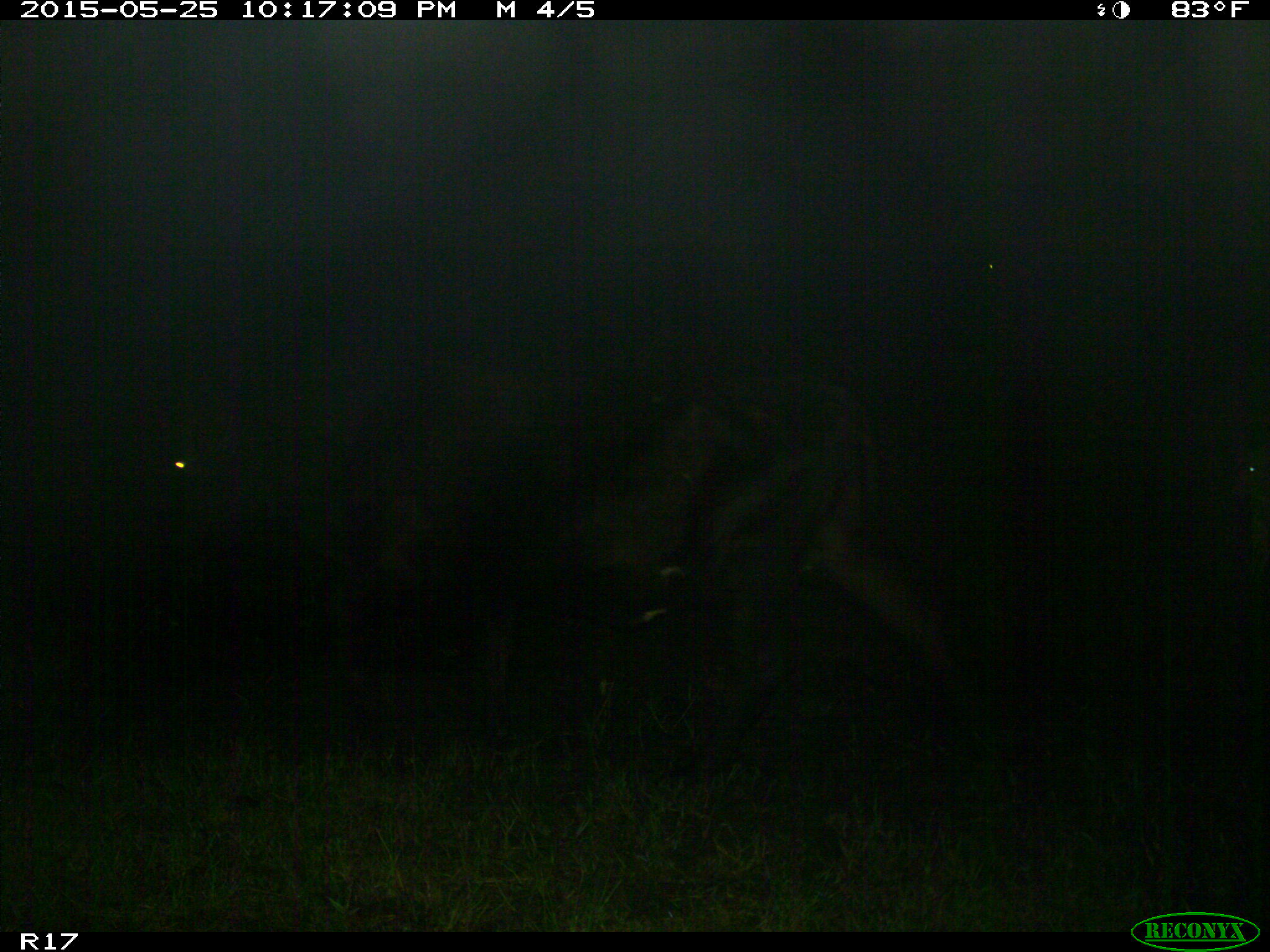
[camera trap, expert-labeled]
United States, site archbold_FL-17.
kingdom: Animalia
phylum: Chordata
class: Mammalia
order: Artiodactyla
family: Bovidae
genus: Bos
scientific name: Bos taurus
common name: domestic cow